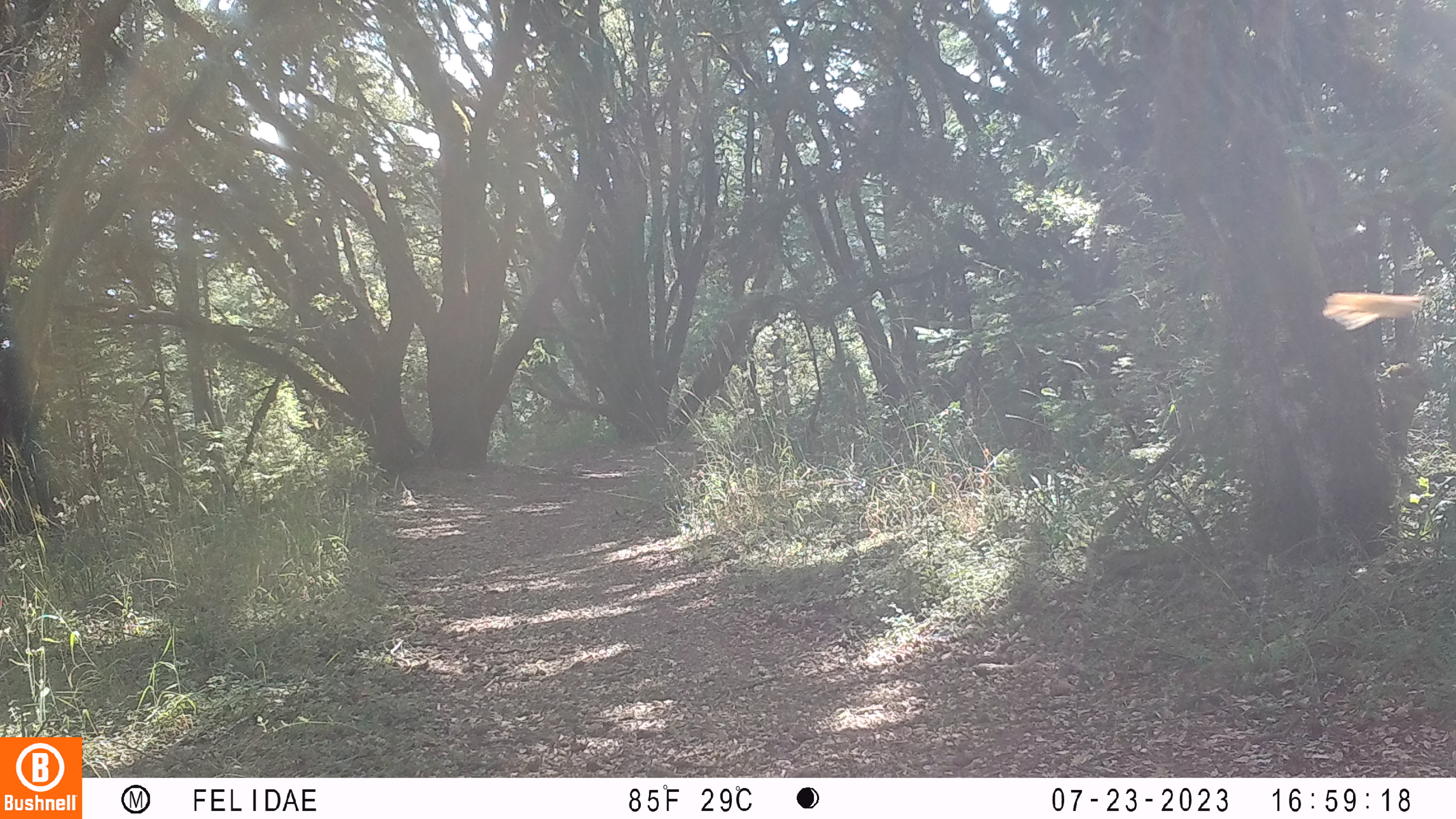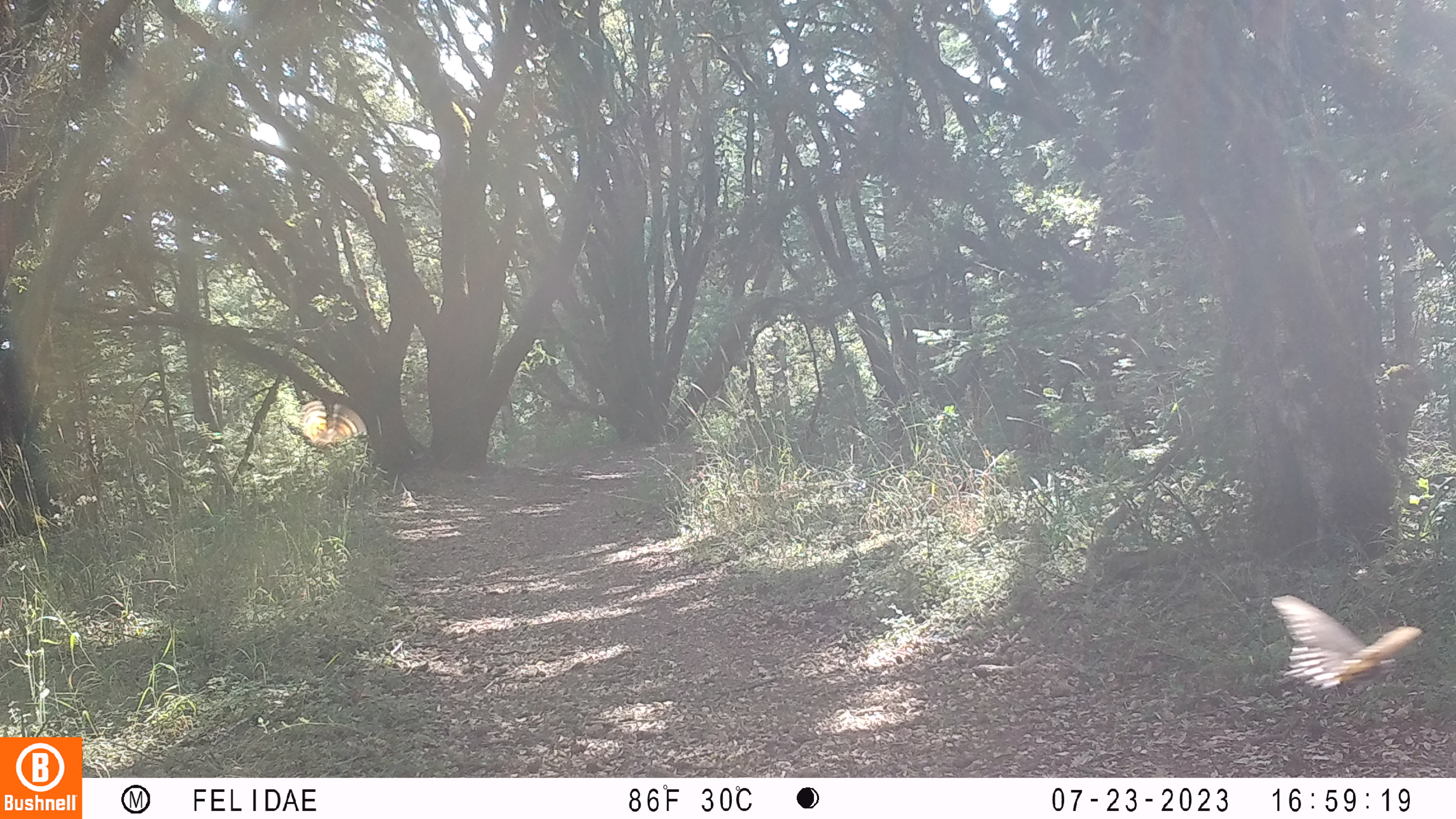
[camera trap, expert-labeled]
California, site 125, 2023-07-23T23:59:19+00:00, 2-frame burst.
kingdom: Animalia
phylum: Chordata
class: Aves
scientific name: Aves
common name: bird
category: unknown bird